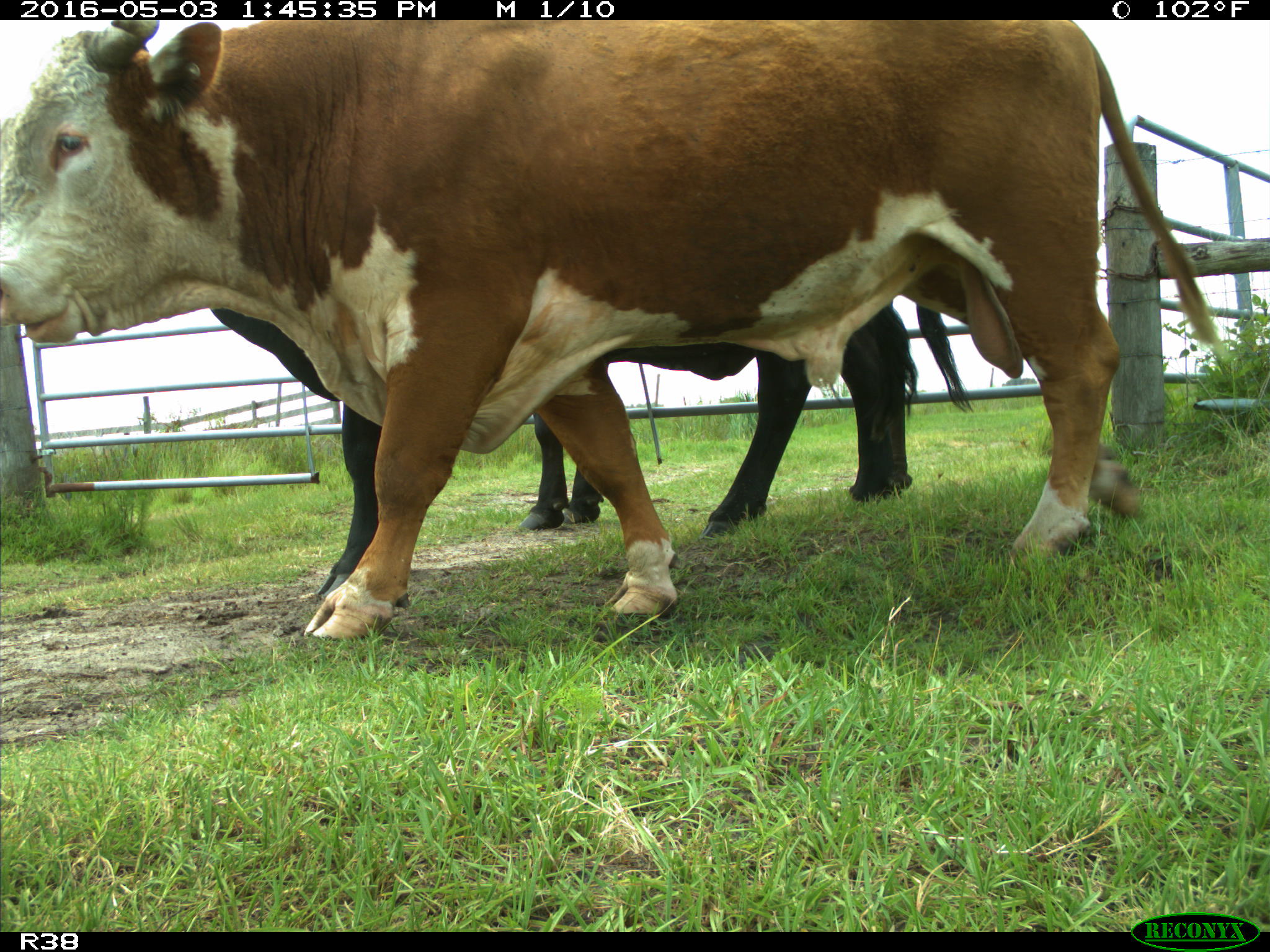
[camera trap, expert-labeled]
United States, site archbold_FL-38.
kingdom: Animalia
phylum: Chordata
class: Mammalia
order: Artiodactyla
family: Bovidae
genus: Bos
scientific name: Bos taurus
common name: domestic cow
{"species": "Bos taurus (domestic cow)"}